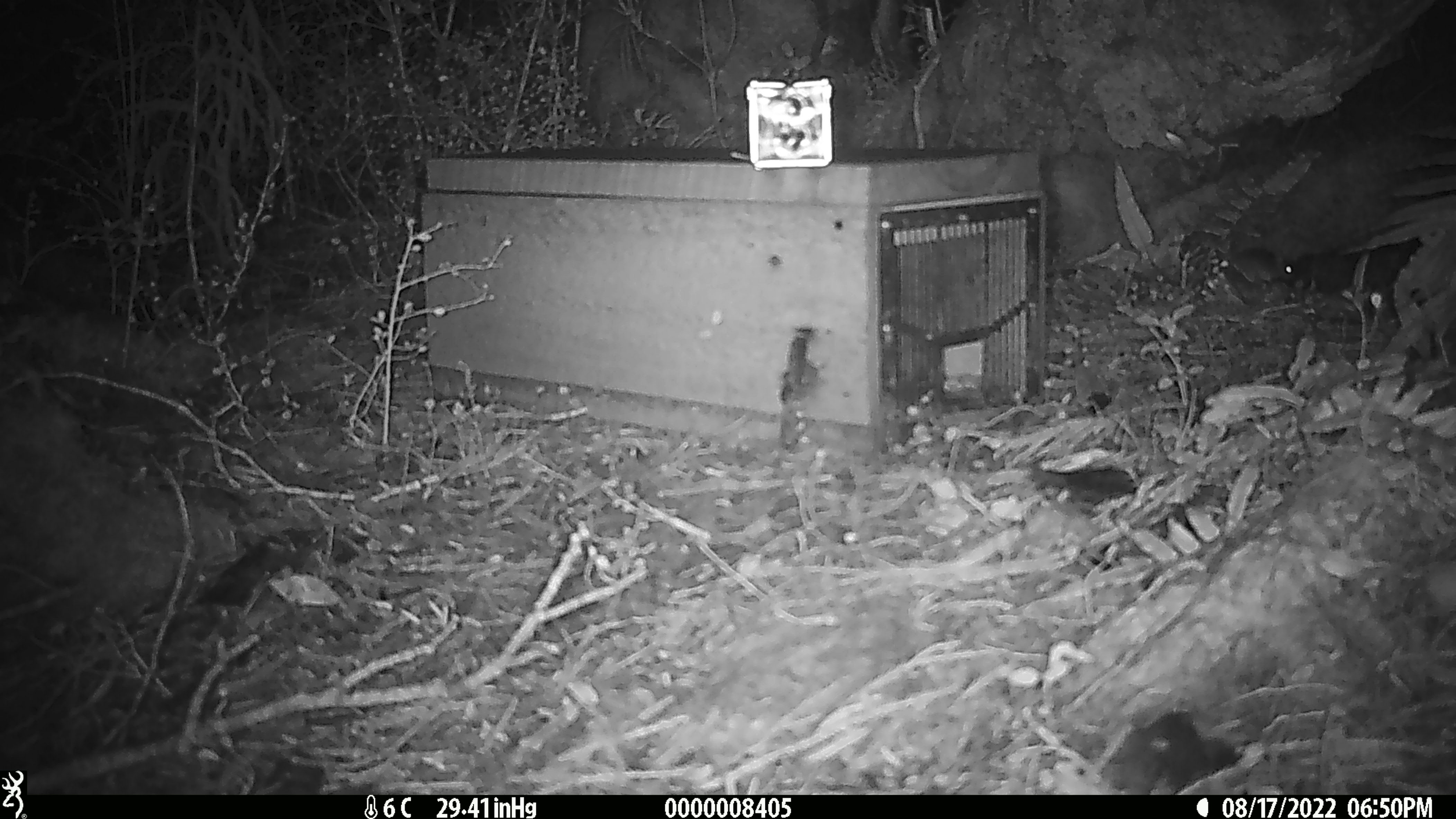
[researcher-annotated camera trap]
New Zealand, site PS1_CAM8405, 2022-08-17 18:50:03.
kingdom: Animalia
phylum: Chordata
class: Mammalia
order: Rodentia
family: Muridae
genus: Mus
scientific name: Mus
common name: mouse